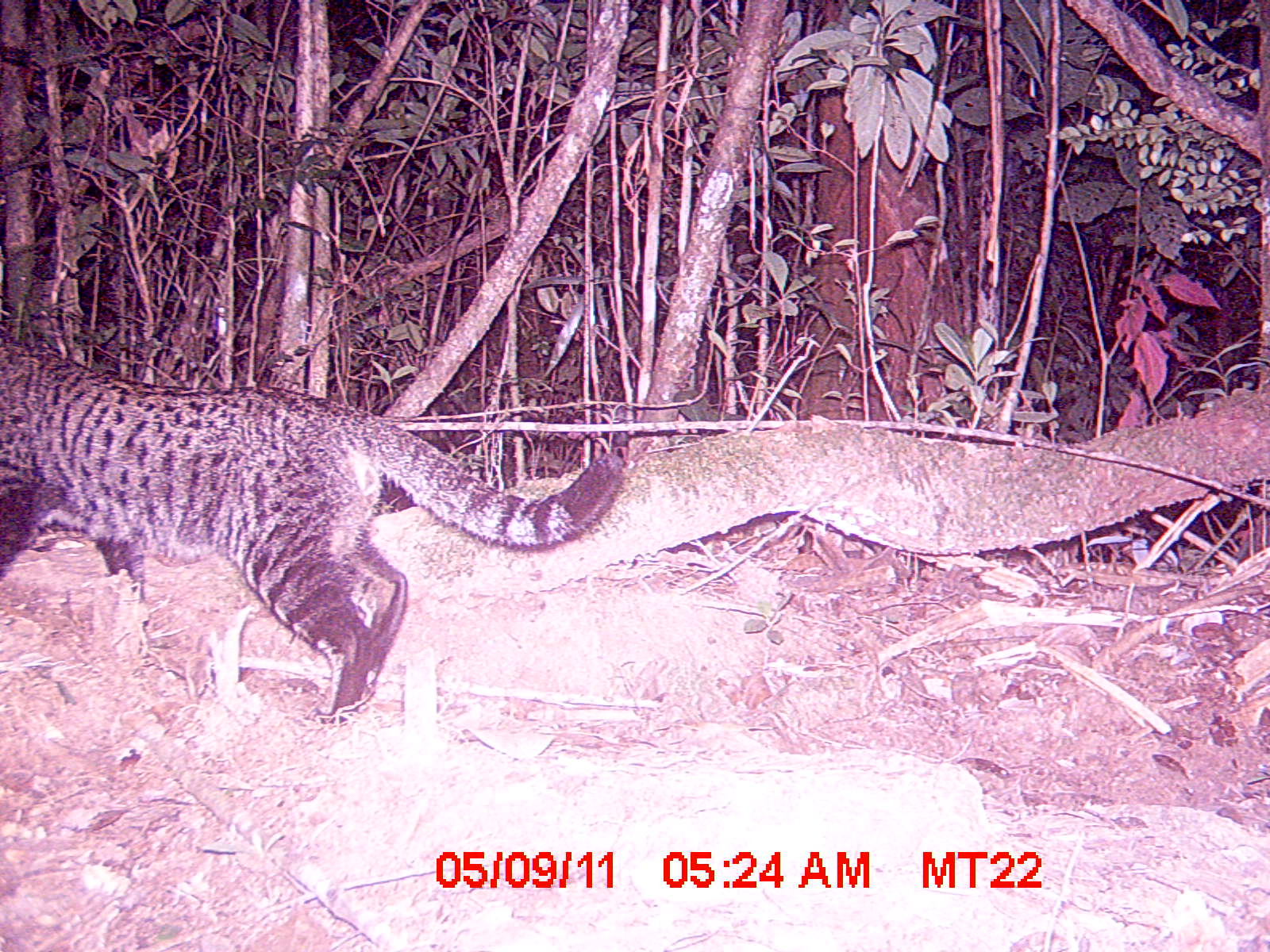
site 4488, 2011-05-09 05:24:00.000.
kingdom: Animalia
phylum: Chordata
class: Mammalia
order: Carnivora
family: Felidae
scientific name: Felidae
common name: felids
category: felis sp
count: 1